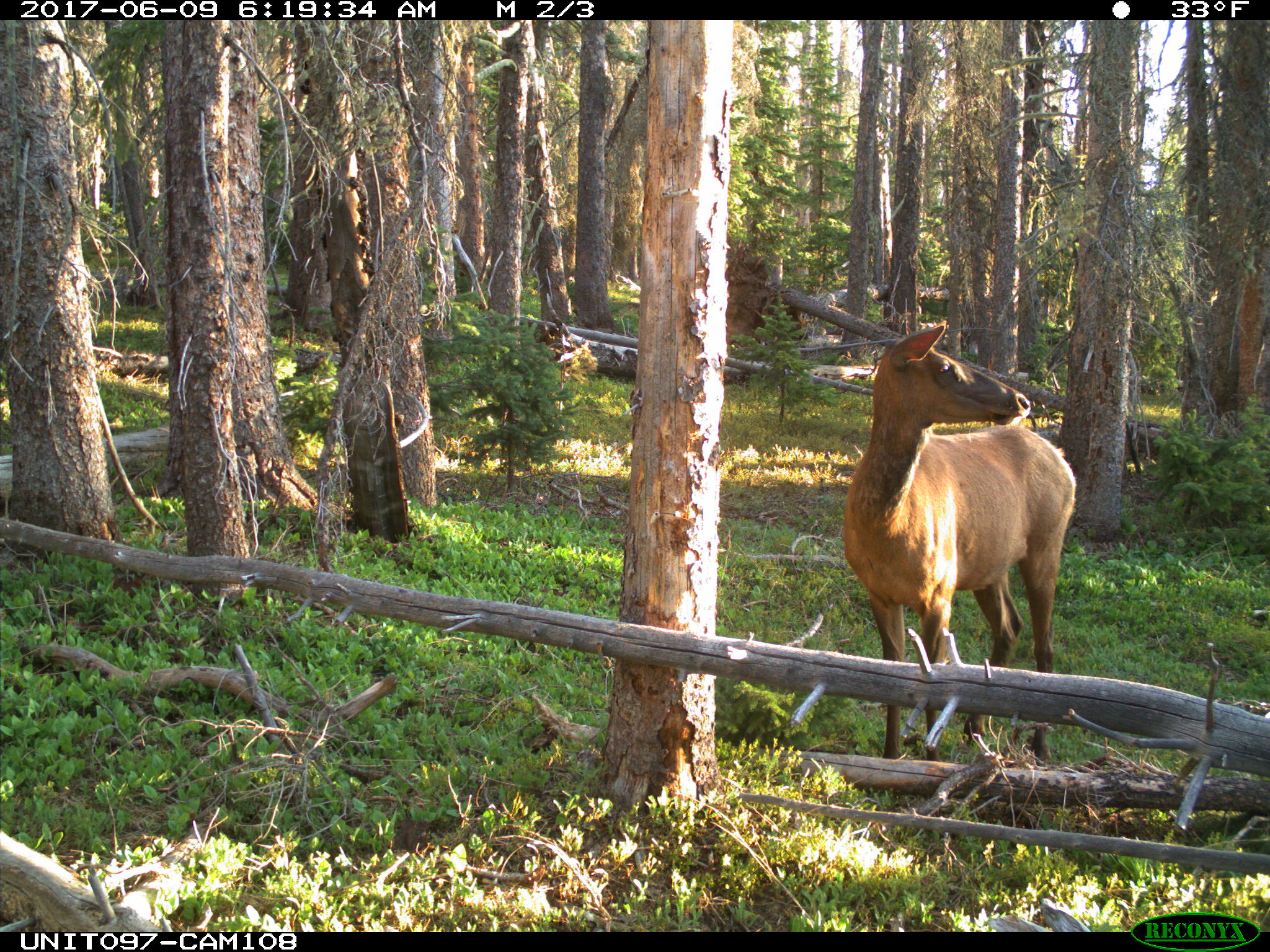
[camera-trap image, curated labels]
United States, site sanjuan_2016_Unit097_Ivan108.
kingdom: Animalia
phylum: Chordata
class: Mammalia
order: Artiodactyla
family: Cervidae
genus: Cervus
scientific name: Cervus elaphus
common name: red deer